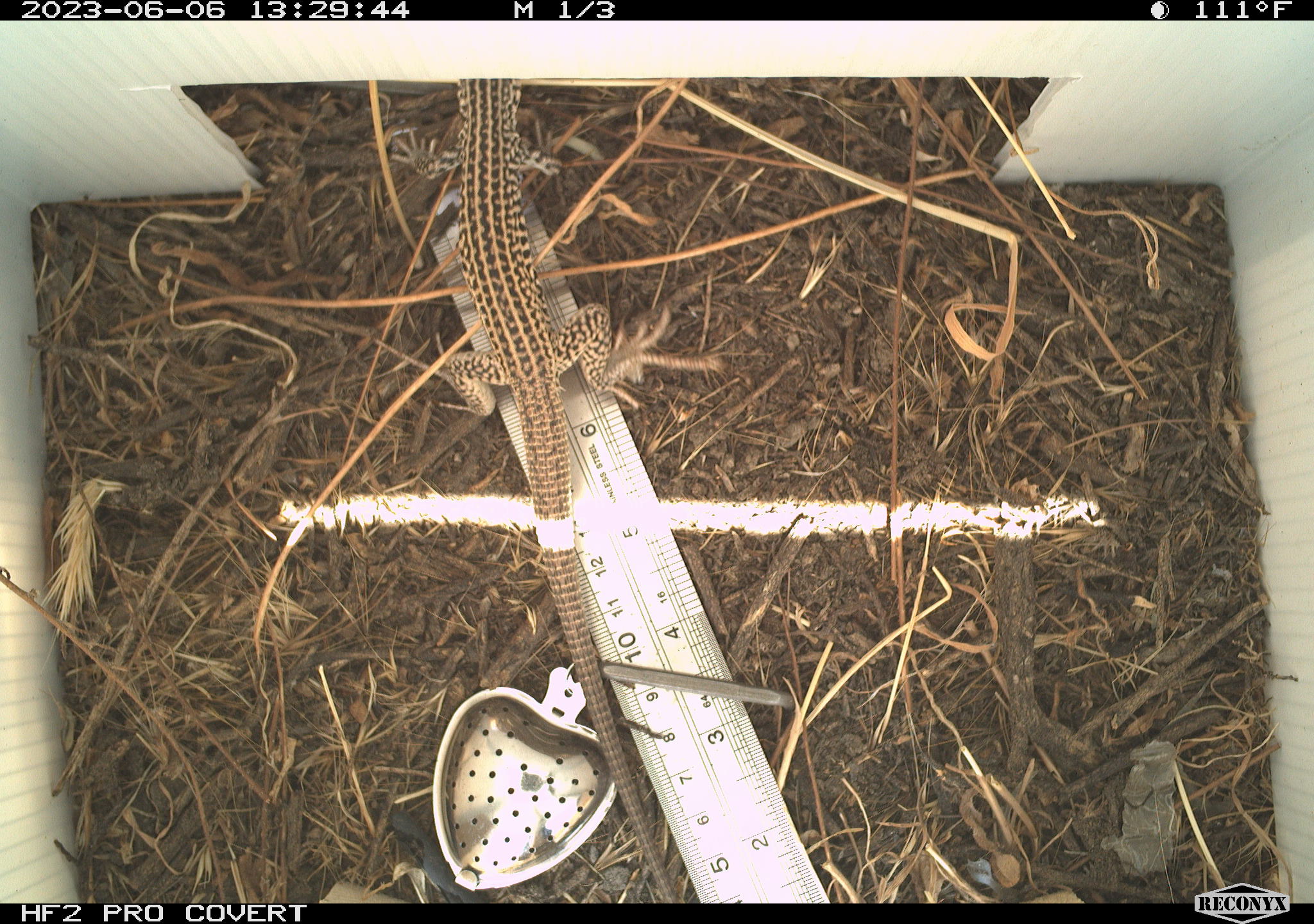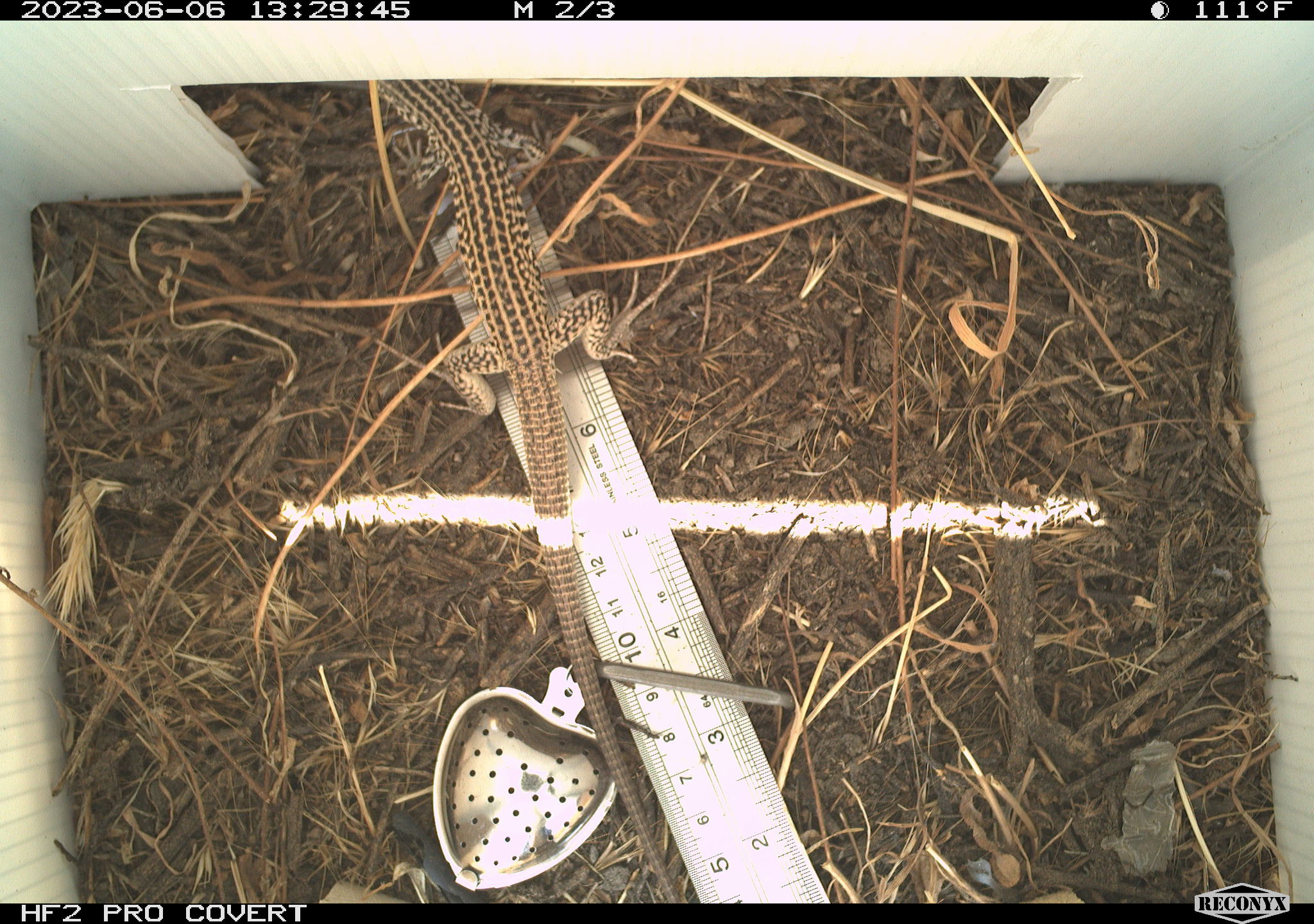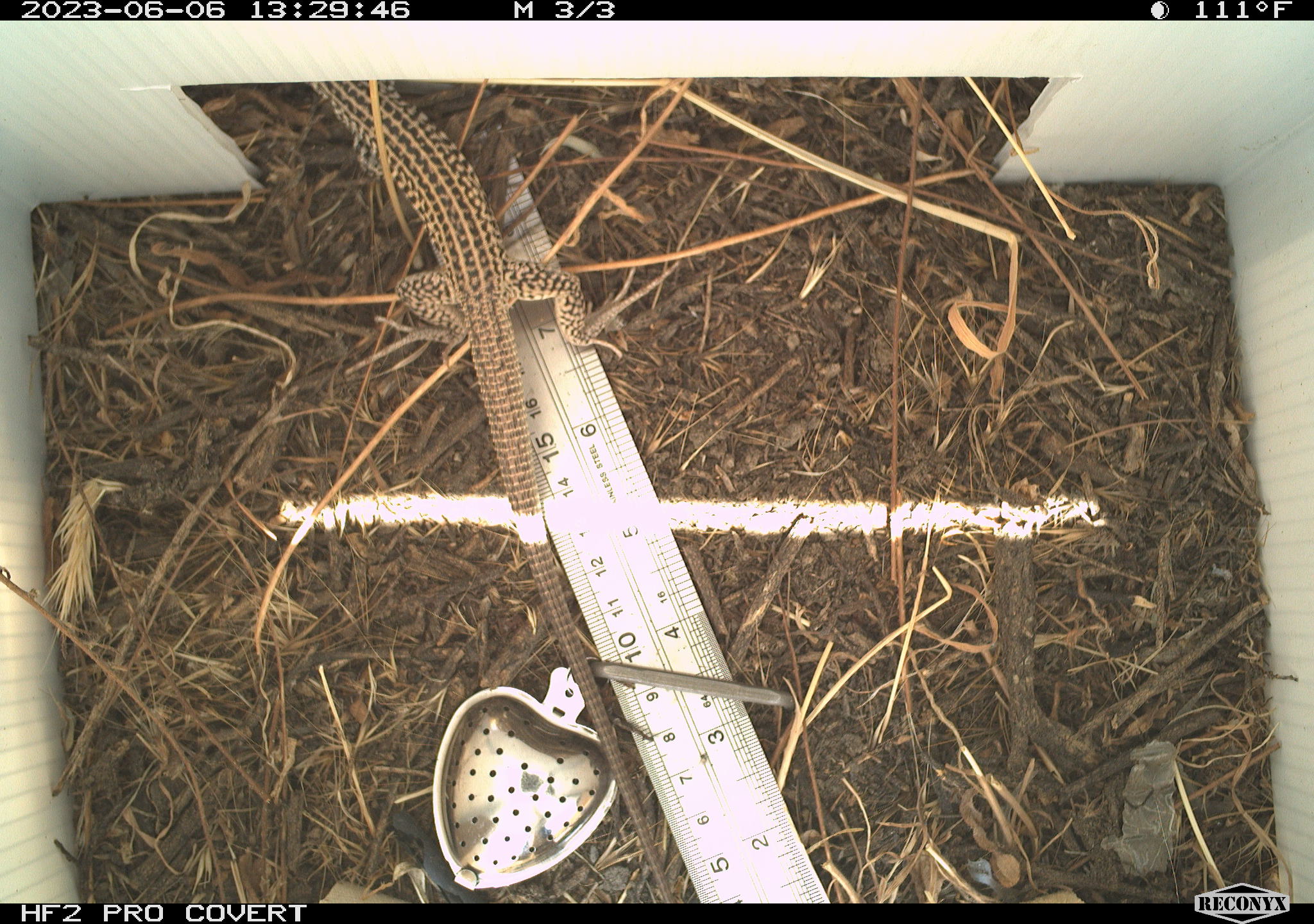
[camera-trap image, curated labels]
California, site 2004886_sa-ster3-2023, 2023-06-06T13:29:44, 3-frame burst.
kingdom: Animalia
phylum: Chordata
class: Reptilia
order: Squamata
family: Teiidae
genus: Aspidoscelis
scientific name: Aspidoscelis tigris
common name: western whiptail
Western whiptail (Aspidoscelis tigris).